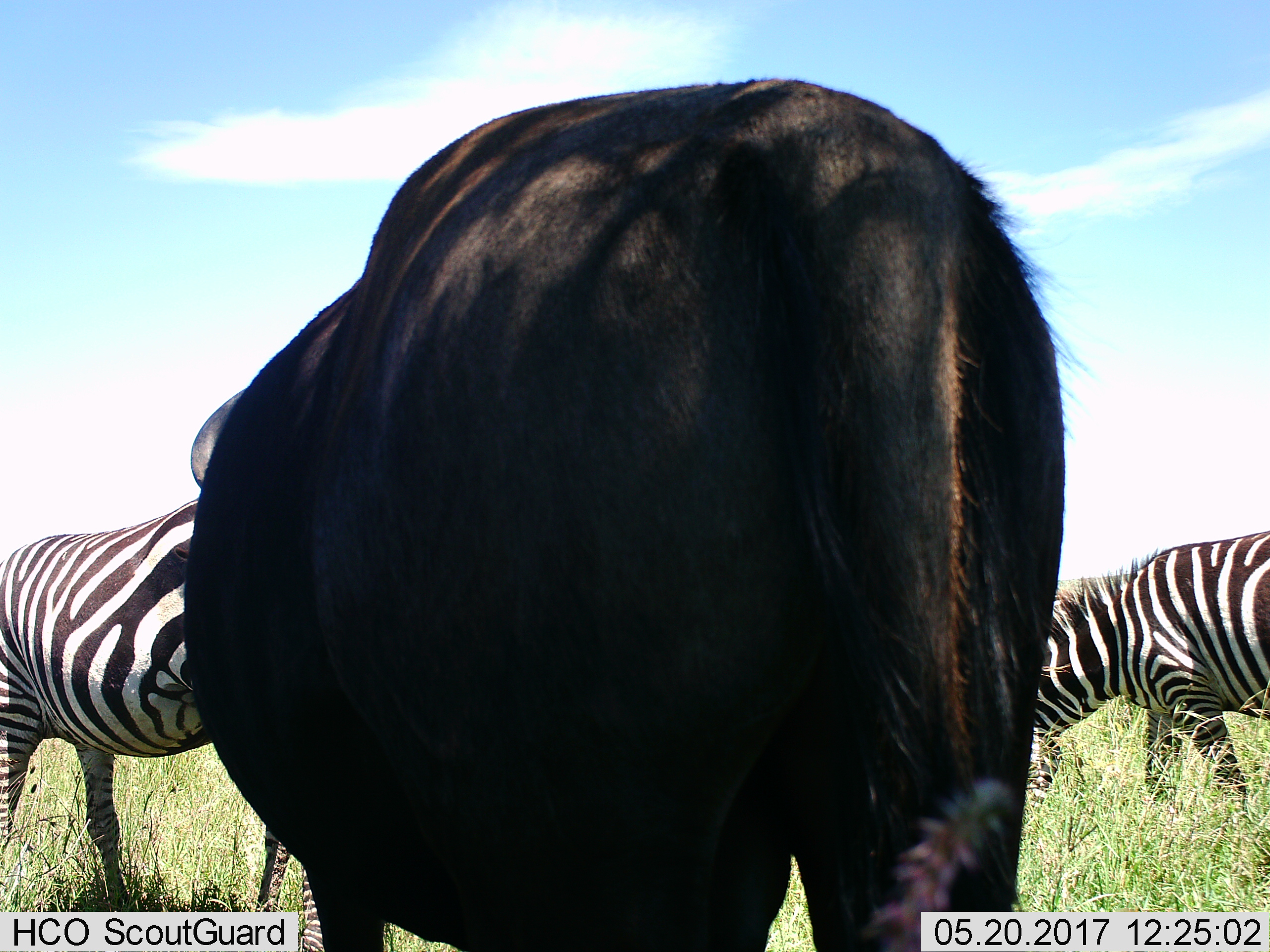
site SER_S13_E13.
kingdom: Animalia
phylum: Chordata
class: Mammalia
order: Perissodactyla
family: Equidae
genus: Equus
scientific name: Equus quagga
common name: plains zebra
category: zebraplains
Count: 2.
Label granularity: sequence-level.